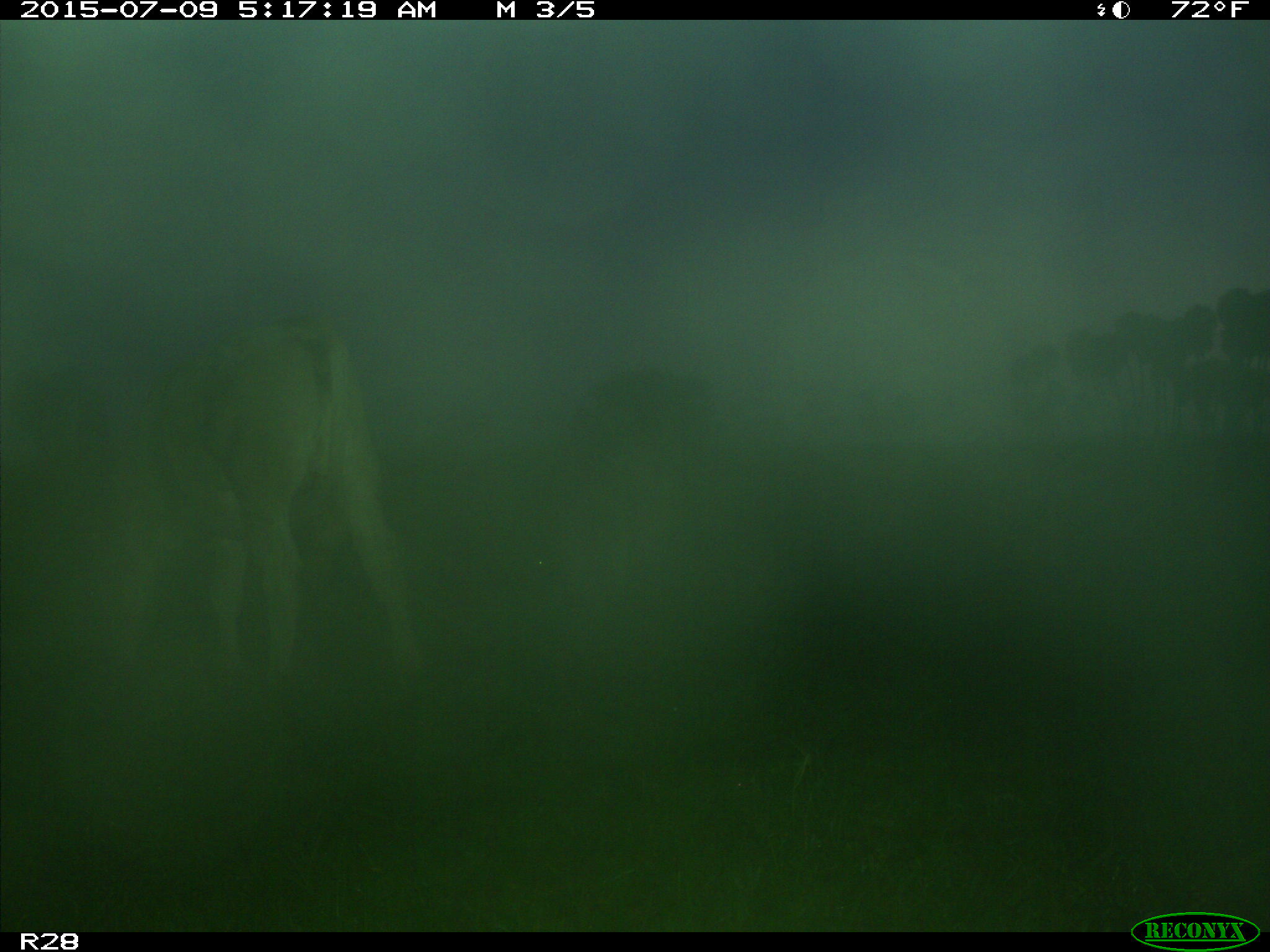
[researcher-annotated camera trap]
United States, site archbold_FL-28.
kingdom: Animalia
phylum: Chordata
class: Mammalia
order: Artiodactyla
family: Bovidae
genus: Bos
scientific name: Bos taurus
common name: domestic cow